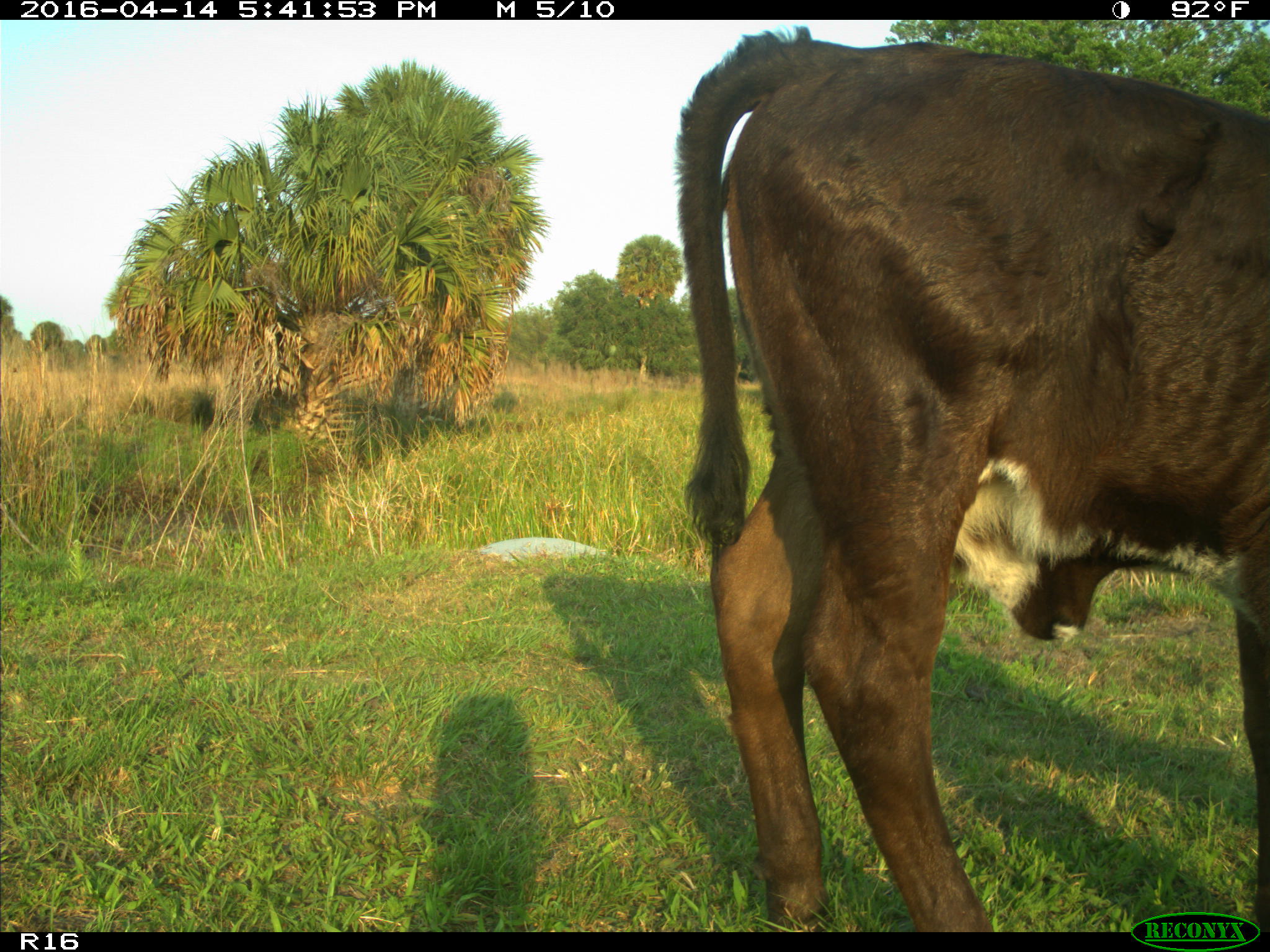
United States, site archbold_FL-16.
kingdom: Animalia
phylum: Chordata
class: Mammalia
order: Artiodactyla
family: Bovidae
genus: Bos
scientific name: Bos taurus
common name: domestic cow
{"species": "Bos taurus (domestic cow)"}